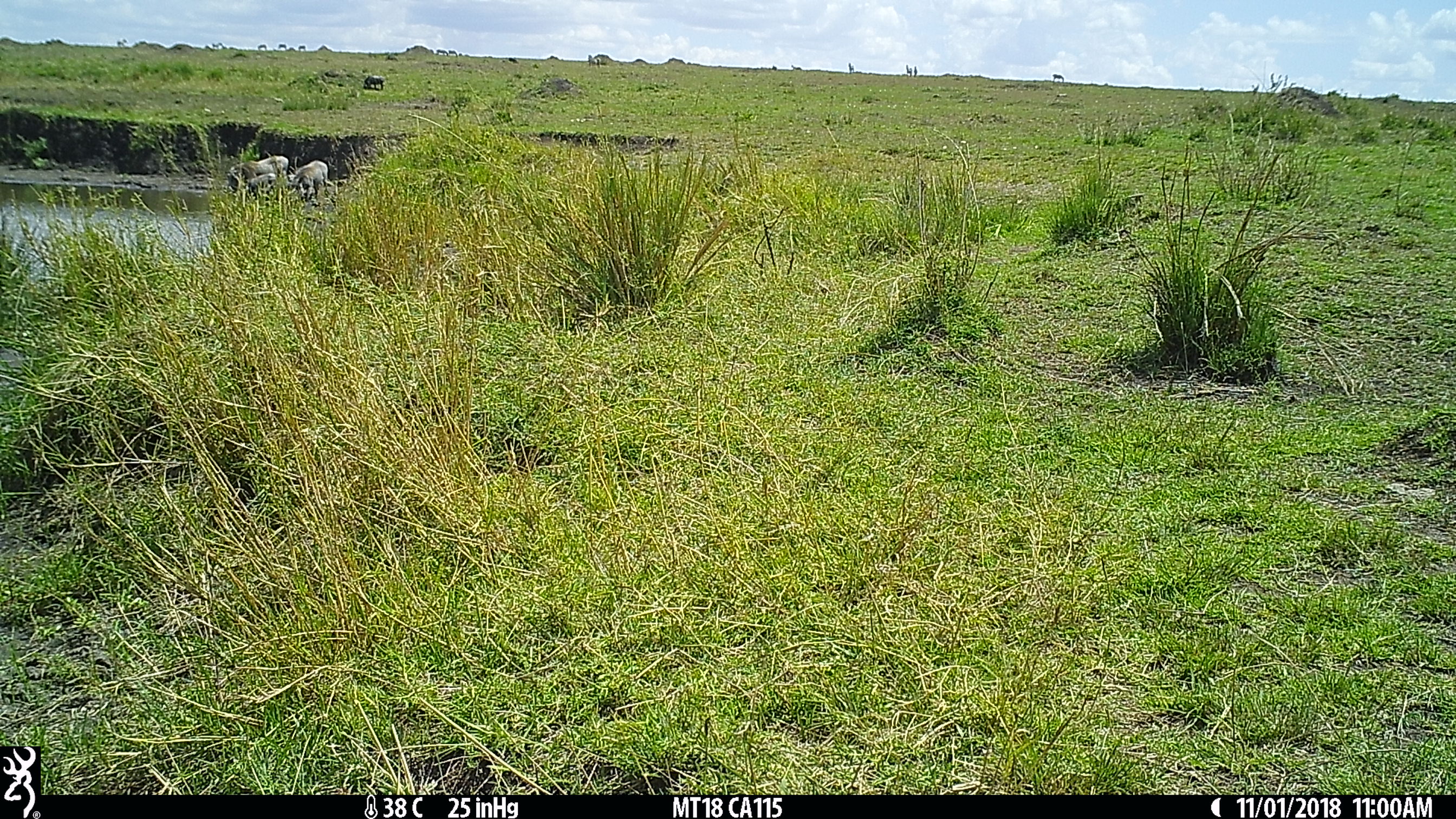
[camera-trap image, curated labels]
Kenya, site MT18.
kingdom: Animalia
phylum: Chordata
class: Mammalia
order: Artiodactyla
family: Suidae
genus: Phacochoerus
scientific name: Phacochoerus africanus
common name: common warthog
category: warthog